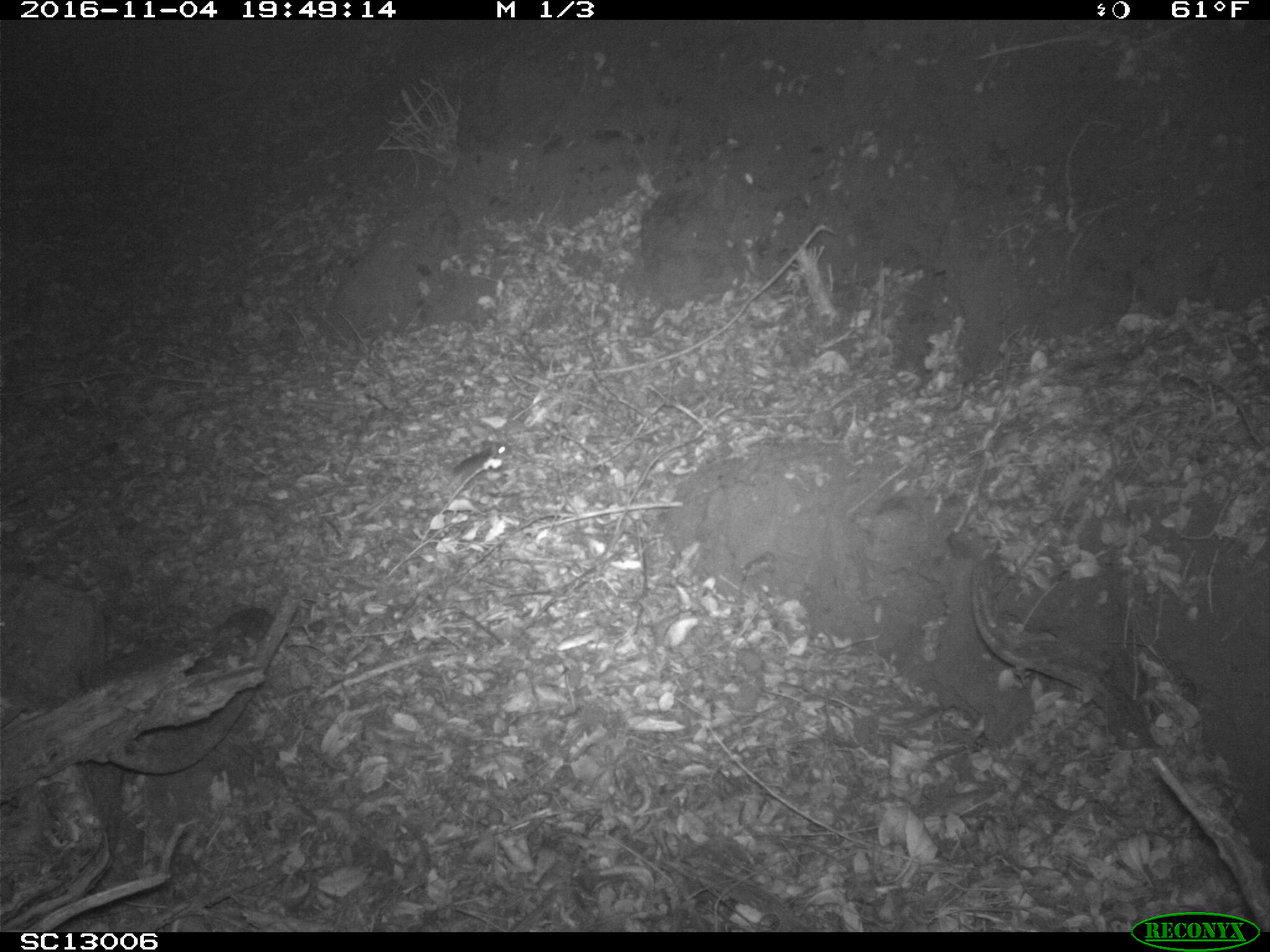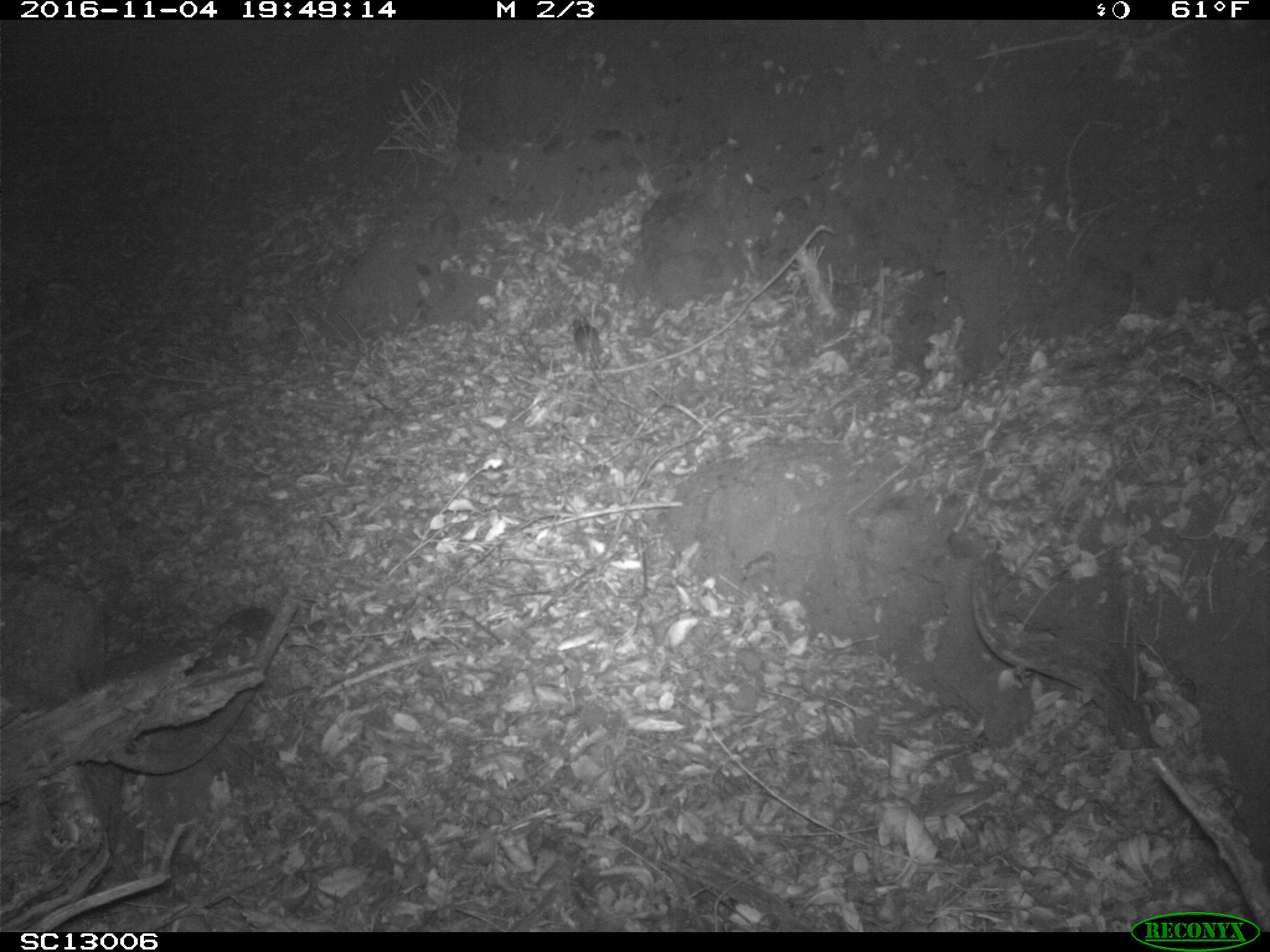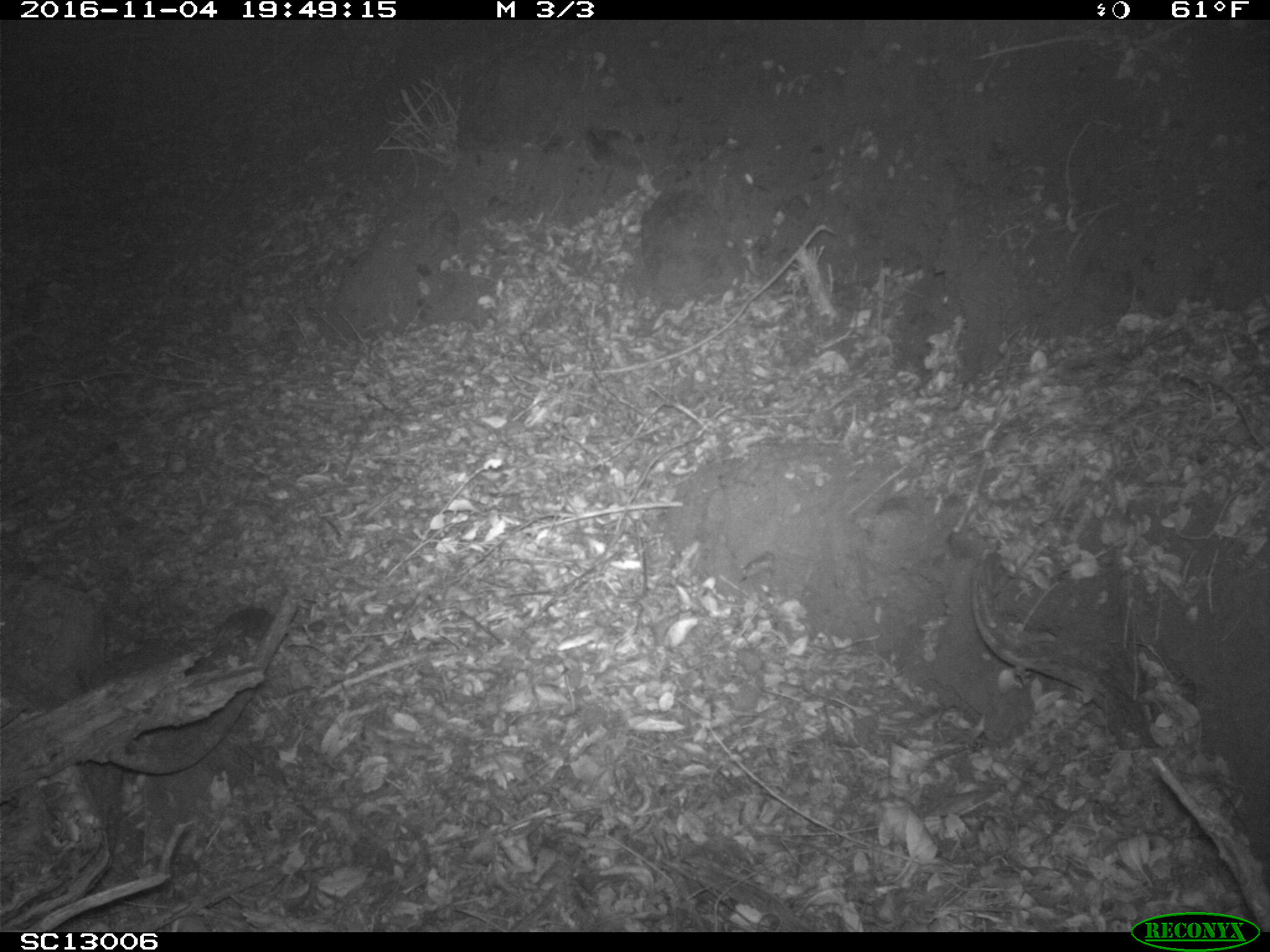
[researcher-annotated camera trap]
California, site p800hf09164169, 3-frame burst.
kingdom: Animalia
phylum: Chordata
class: Mammalia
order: Rodentia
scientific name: Rodentia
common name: rodent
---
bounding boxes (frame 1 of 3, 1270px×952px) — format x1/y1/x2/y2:
rodent: 445/439/515/491